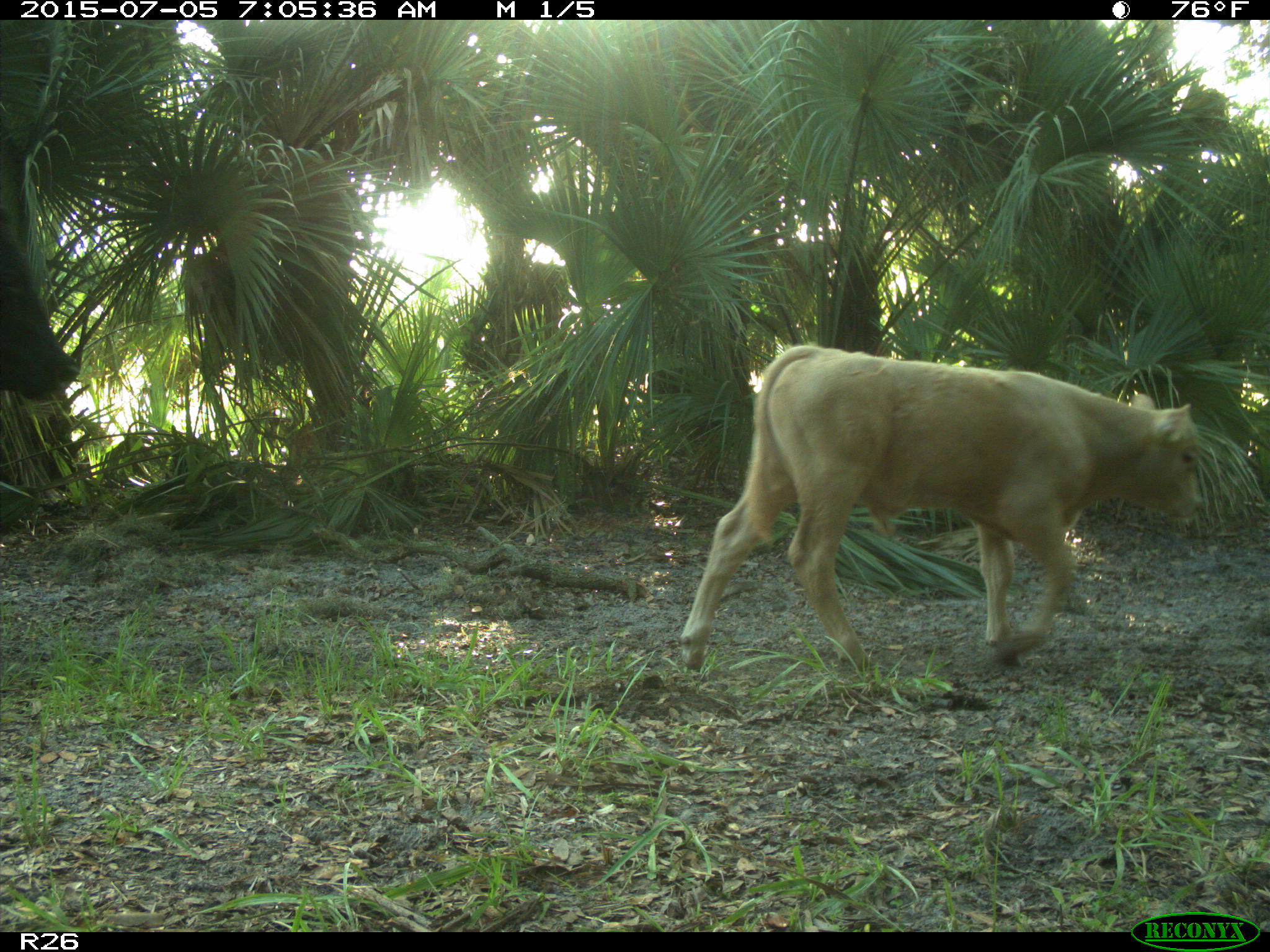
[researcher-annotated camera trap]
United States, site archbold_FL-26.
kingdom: Animalia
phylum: Chordata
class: Mammalia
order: Artiodactyla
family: Bovidae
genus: Bos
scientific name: Bos taurus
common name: domestic cow